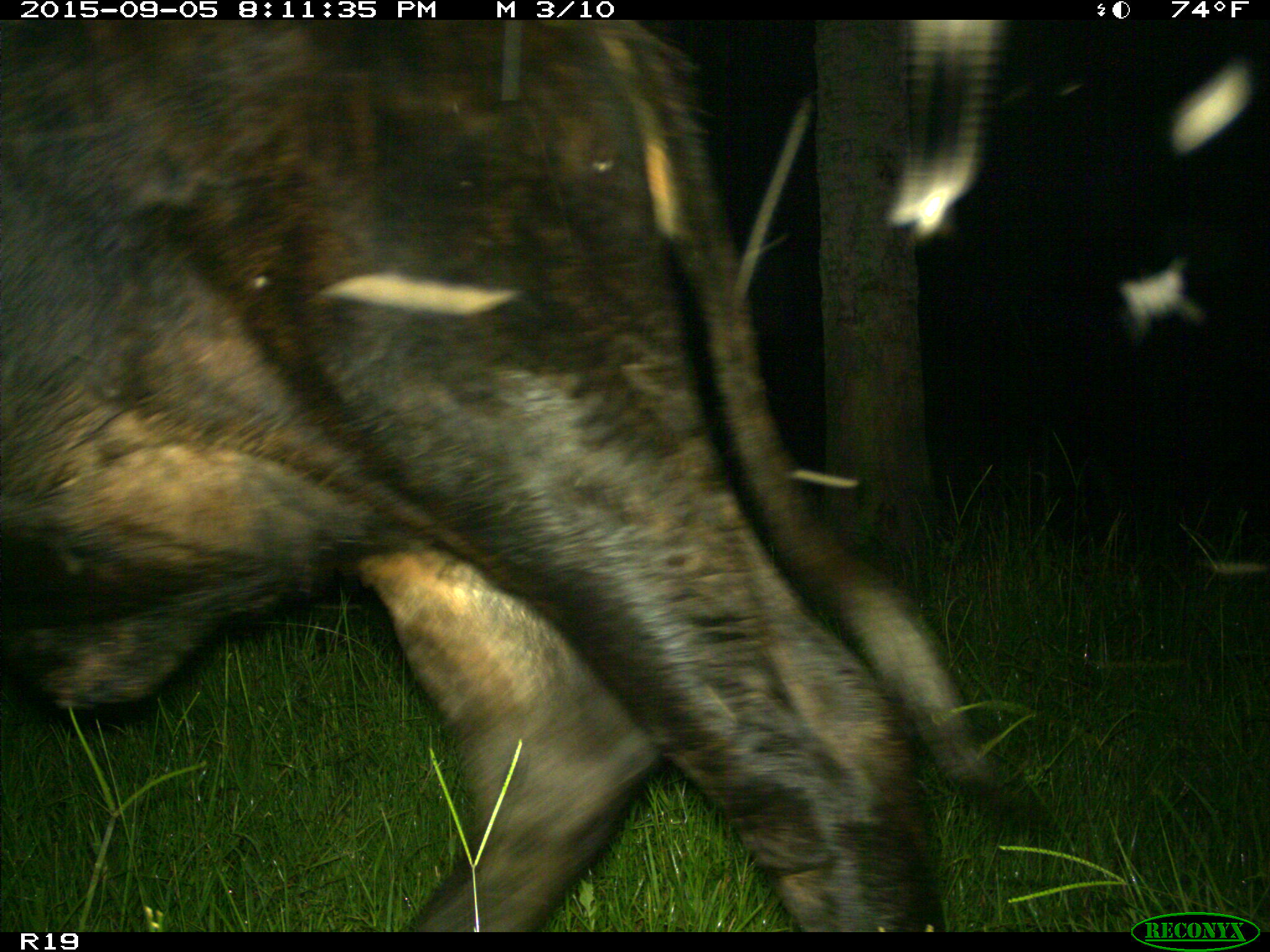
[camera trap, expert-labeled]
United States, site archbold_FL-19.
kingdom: Animalia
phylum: Chordata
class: Mammalia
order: Artiodactyla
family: Bovidae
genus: Bos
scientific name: Bos taurus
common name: domestic cow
Bos taurus (domestic cow).